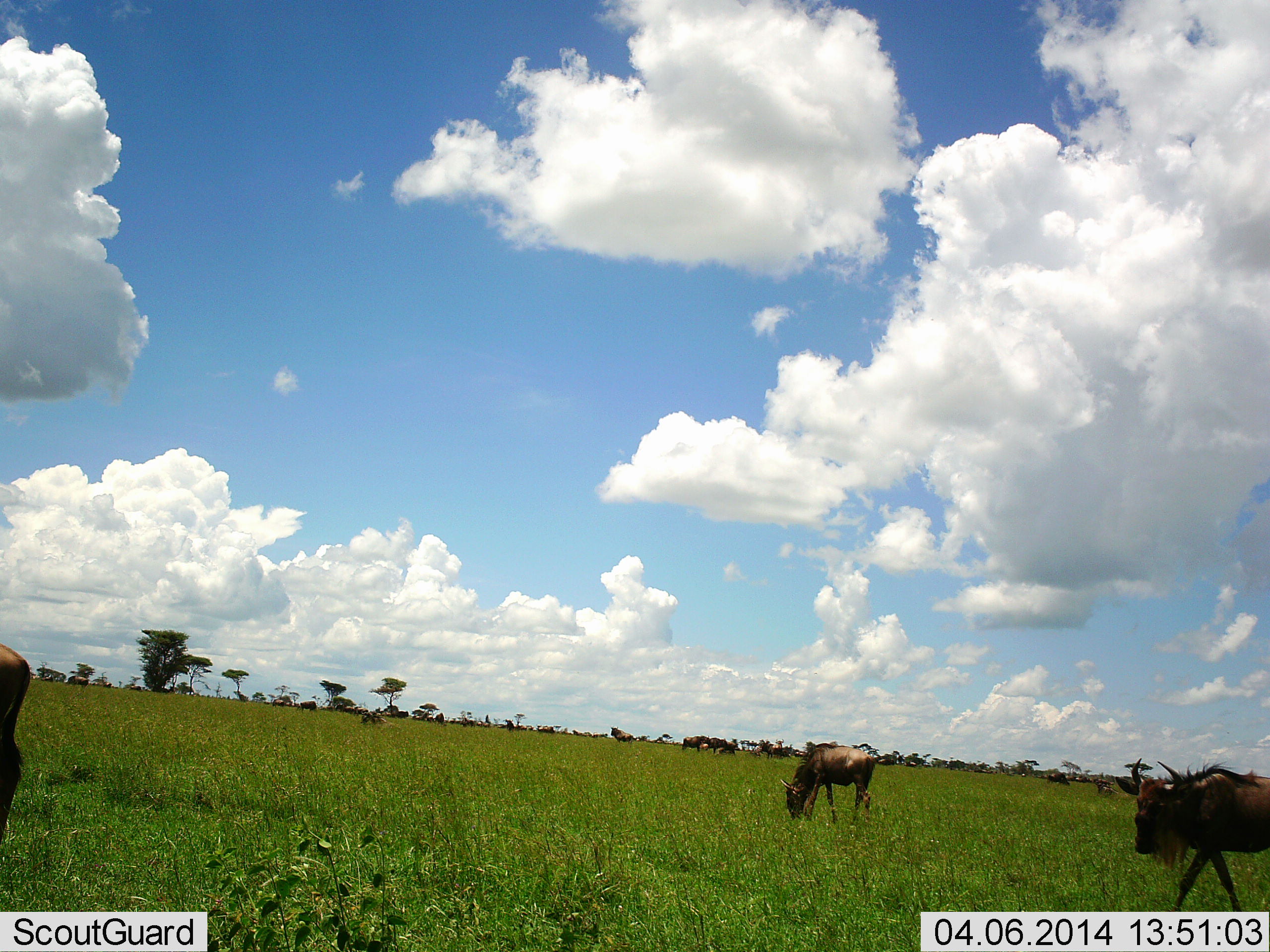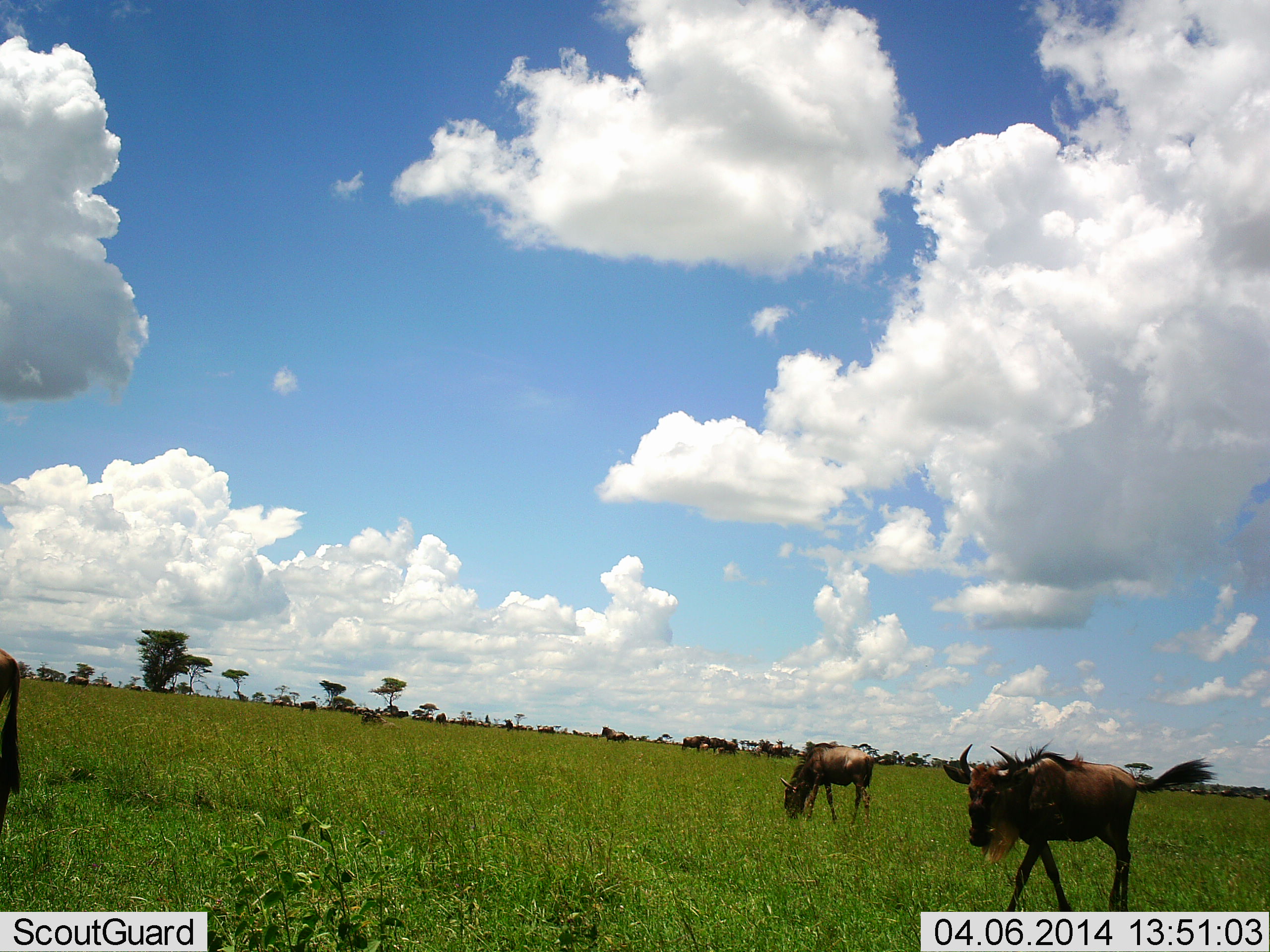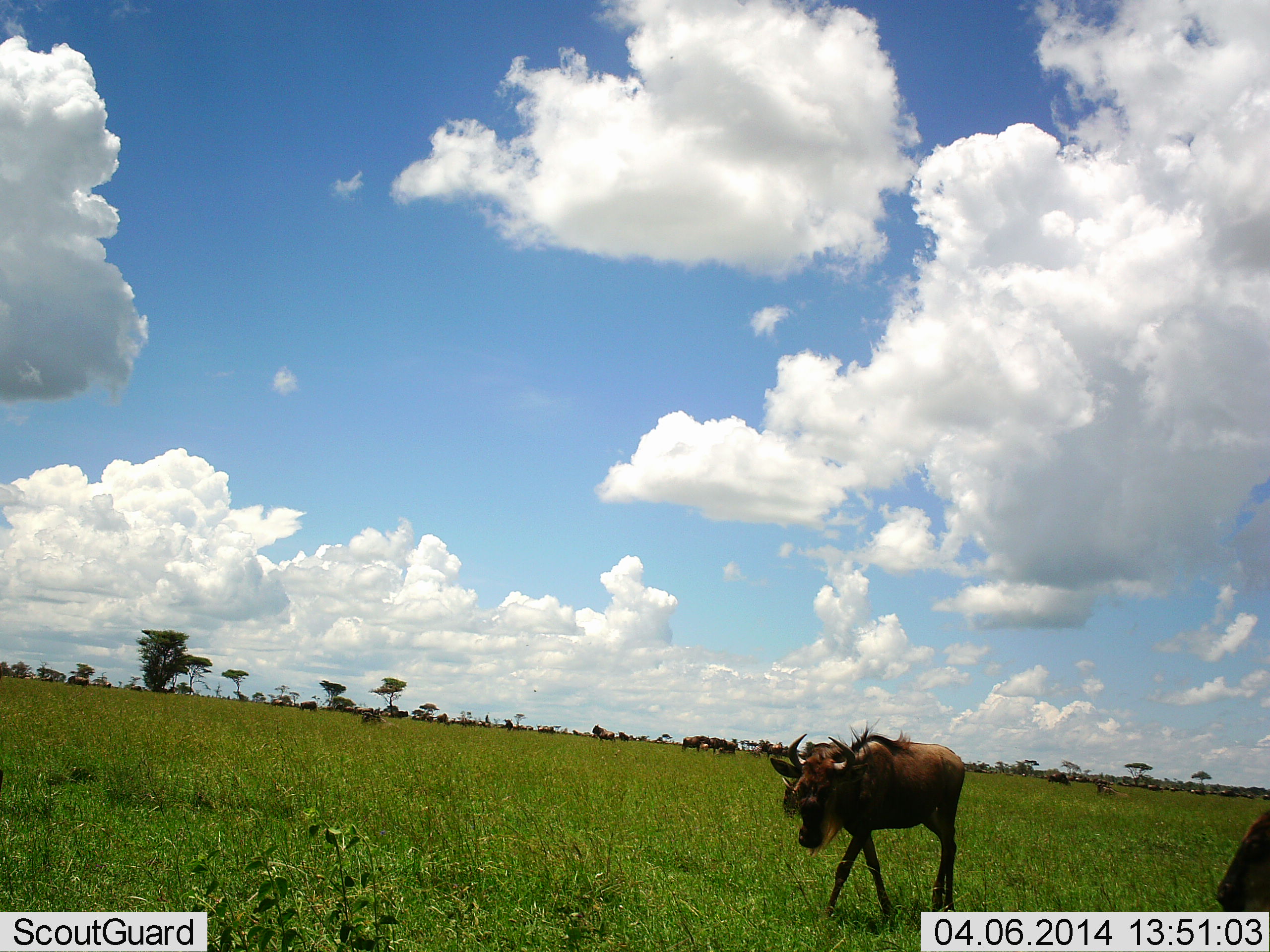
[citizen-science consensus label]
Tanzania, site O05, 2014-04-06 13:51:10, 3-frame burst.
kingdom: Animalia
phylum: Chordata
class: Mammalia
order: Artiodactyla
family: Bovidae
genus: Connochaetes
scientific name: Connochaetes taurinus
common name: blue wildebeest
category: wildebeest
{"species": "wildebeest (blue wildebeest) (Connochaetes taurinus)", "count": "11-50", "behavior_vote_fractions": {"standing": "20%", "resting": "0%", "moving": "100%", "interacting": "0%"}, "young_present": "10%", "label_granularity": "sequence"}